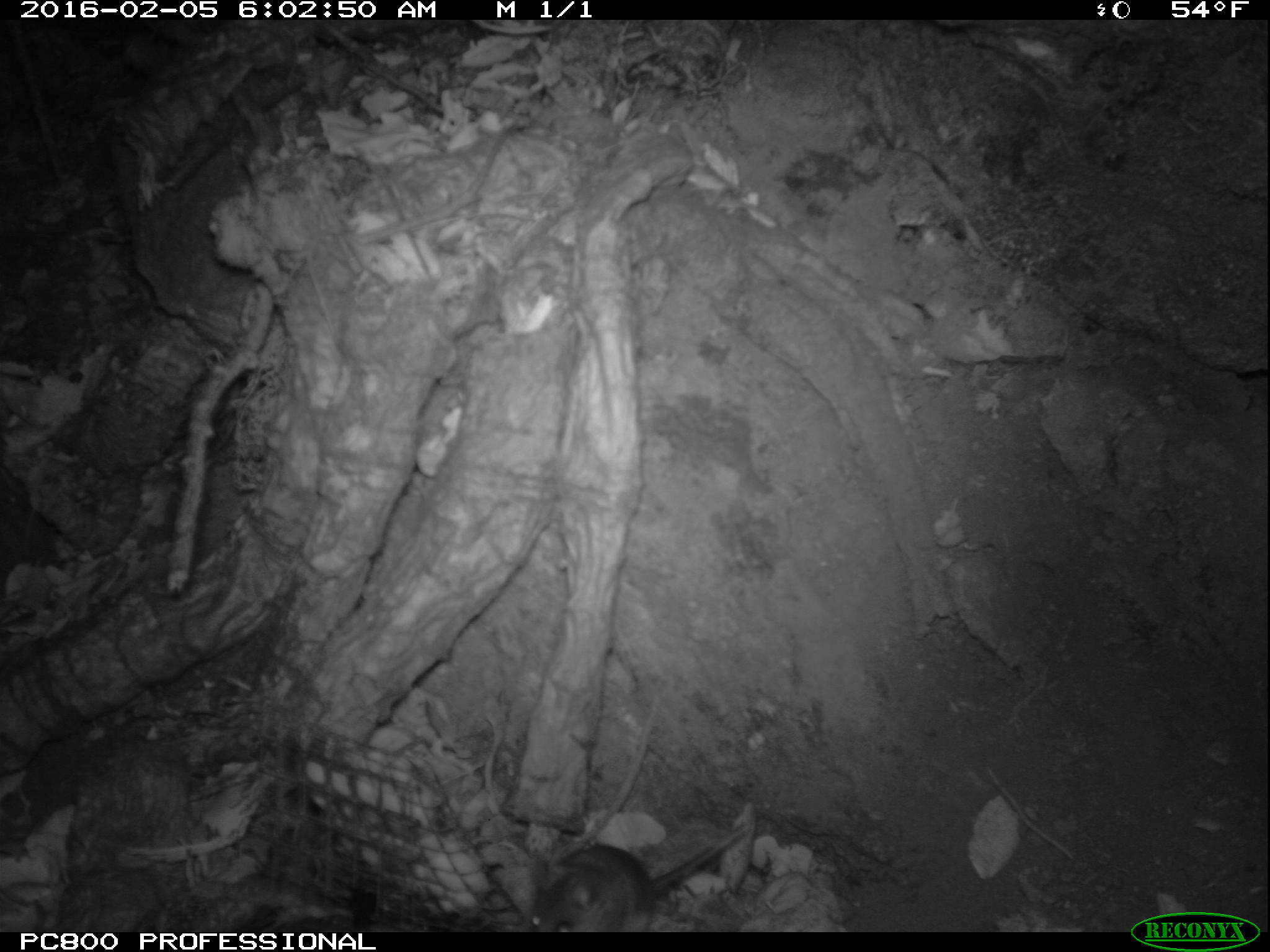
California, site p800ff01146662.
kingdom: Animalia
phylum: Chordata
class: Mammalia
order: Rodentia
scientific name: Rodentia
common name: rodent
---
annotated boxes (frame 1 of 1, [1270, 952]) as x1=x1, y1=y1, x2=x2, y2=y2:
rodent: x1=530, y1=821, x2=749, y2=932